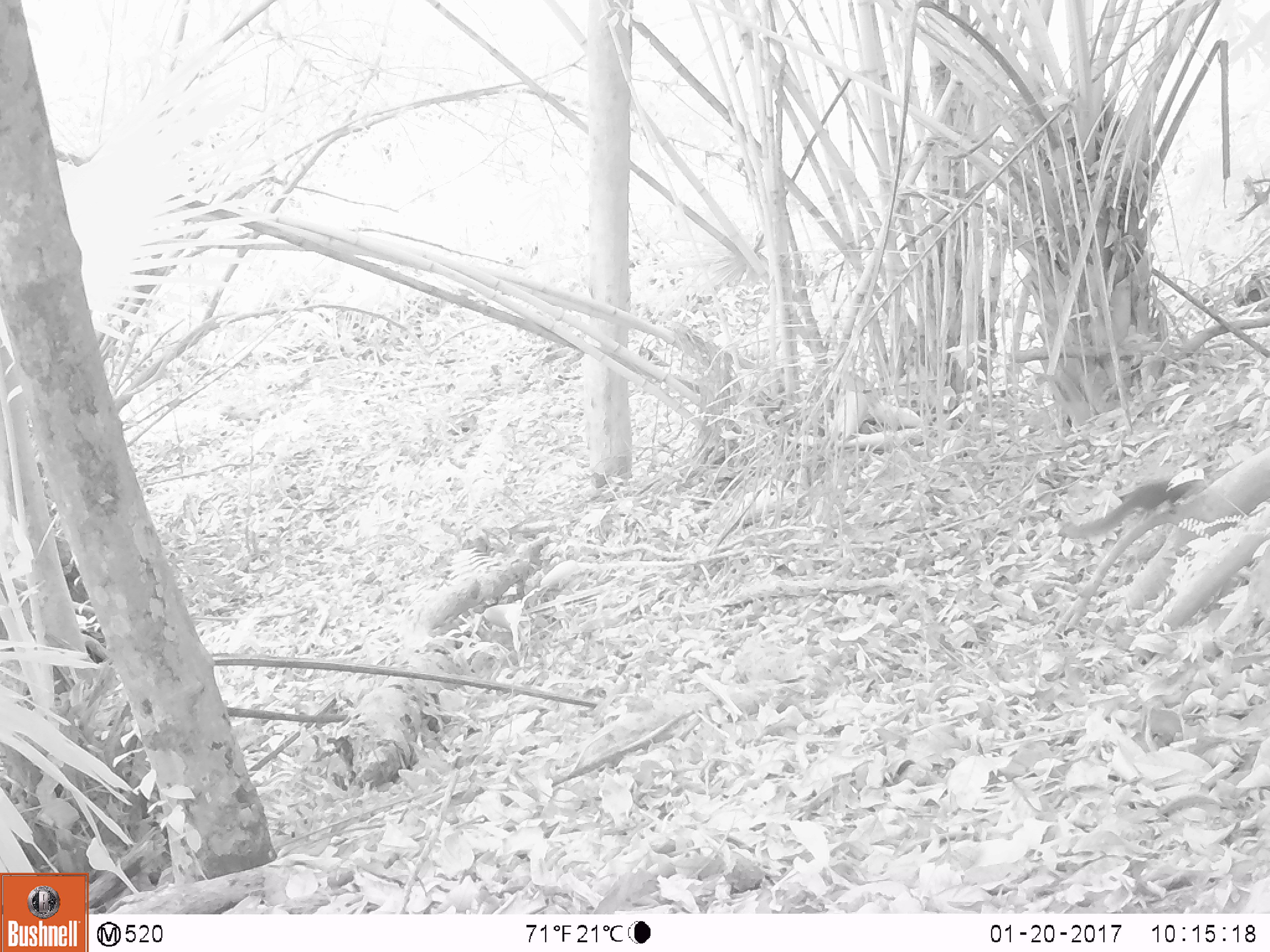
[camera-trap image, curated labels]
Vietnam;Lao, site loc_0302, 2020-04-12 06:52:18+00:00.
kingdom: Animalia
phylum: Chordata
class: Mammalia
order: Rodentia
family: Sciuridae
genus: Sciurus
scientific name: Sciurus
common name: squirrel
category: unidentified squirrel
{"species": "unidentified squirrel (squirrel) (Sciurus)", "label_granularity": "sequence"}